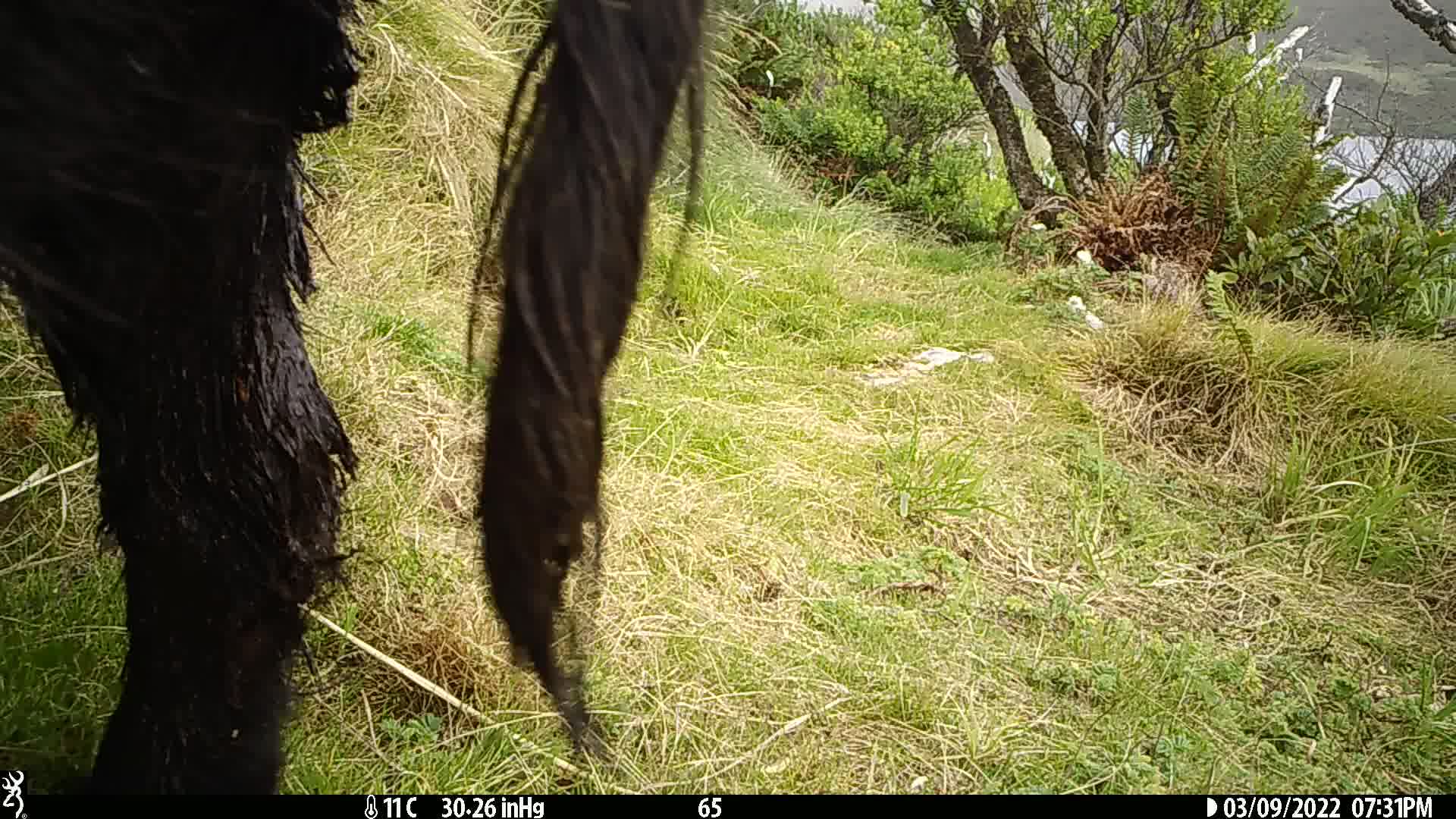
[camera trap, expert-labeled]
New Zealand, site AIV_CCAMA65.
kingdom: Animalia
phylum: Chordata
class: Mammalia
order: Artiodactyla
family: Suidae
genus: Sus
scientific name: Sus scrofa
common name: pig